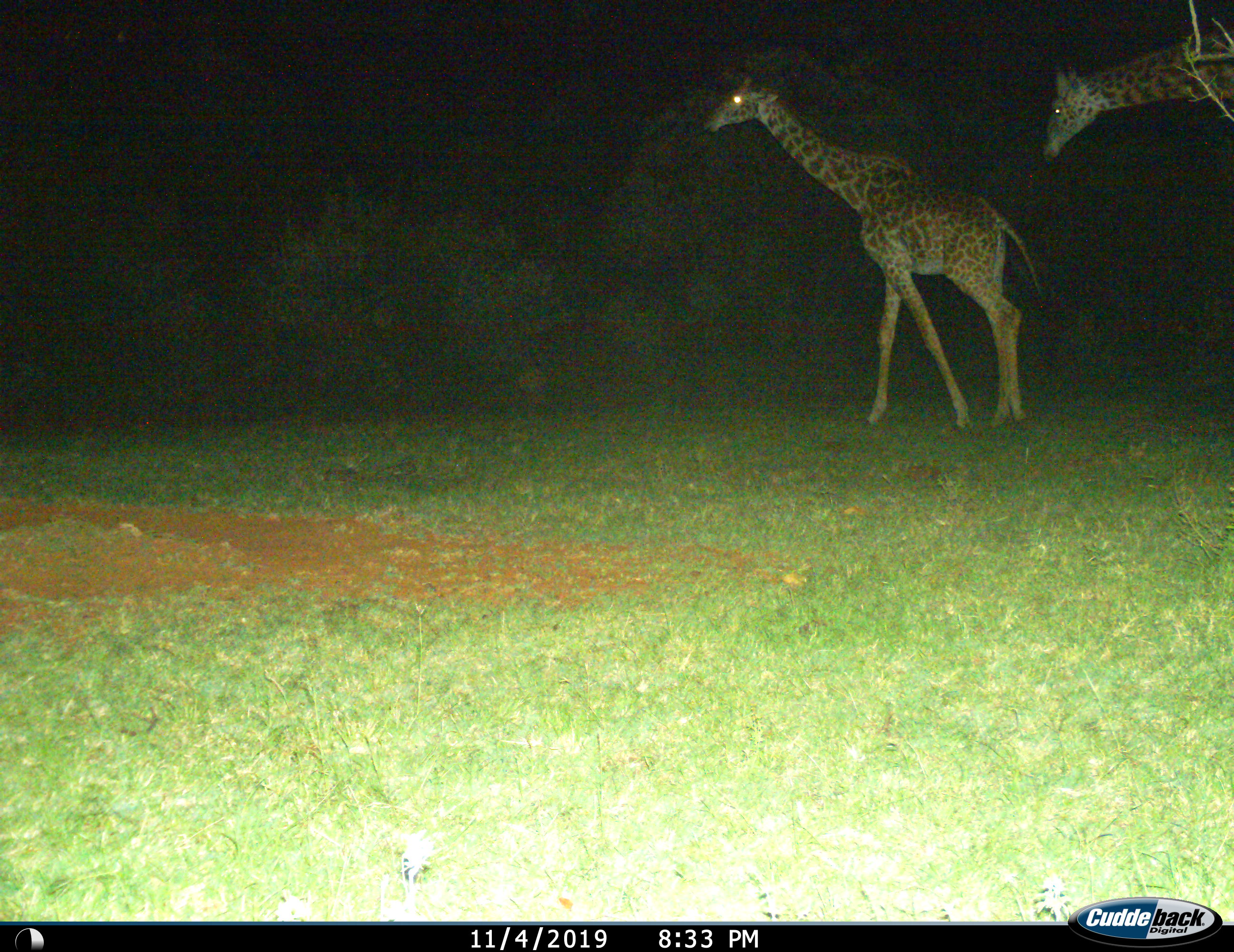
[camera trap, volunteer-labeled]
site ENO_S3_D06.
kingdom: Animalia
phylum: Chordata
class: Mammalia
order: Artiodactyla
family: Giraffidae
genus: Giraffa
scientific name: Giraffa camelopardalis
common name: giraffe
Giraffe (Giraffa camelopardalis), count 2. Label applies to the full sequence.